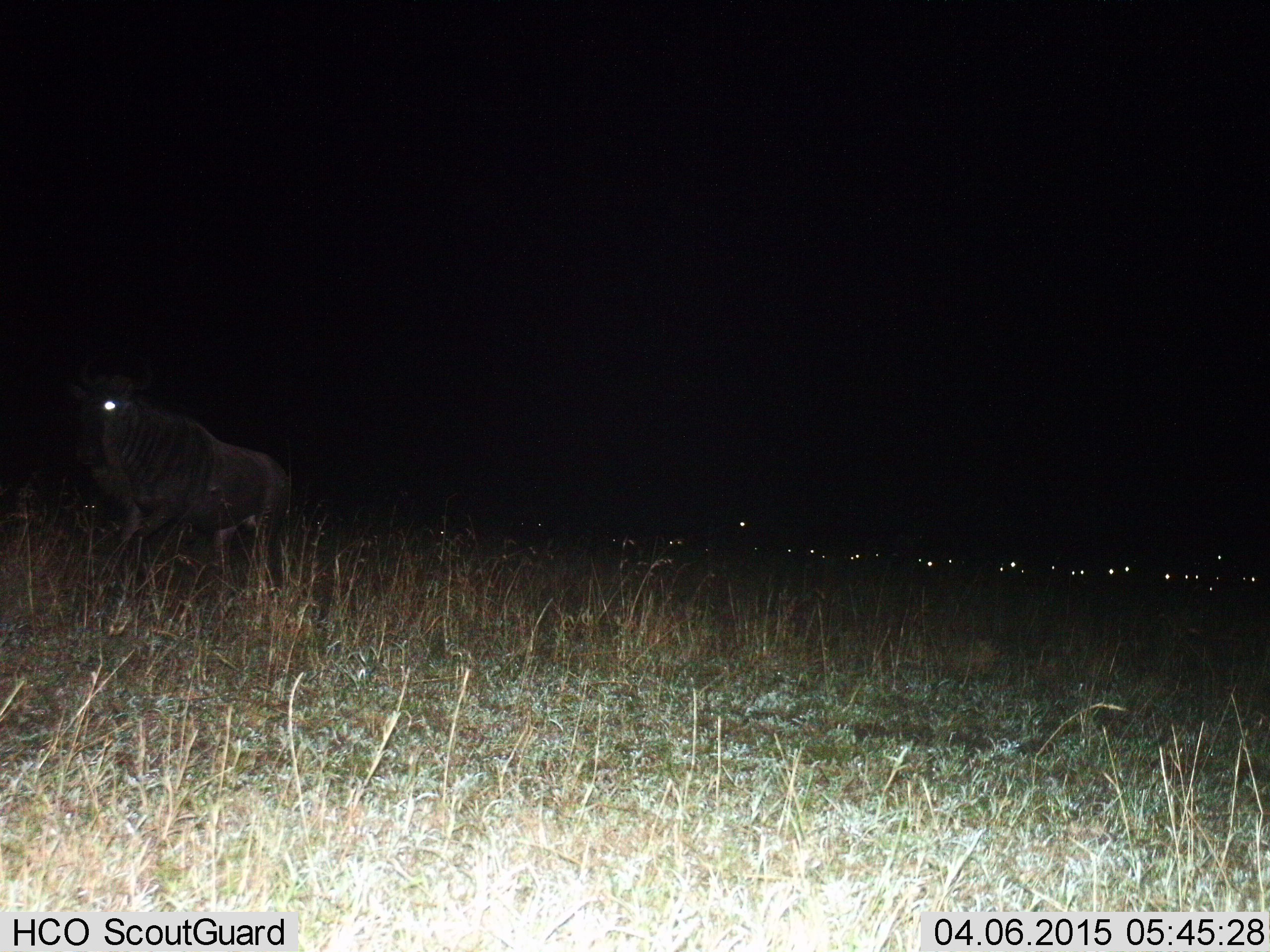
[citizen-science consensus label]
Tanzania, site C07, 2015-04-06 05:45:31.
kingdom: Animalia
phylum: Chordata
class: Mammalia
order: Artiodactyla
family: Bovidae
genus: Connochaetes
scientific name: Connochaetes taurinus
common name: blue wildebeest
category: wildebeest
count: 11-50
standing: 60%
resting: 20%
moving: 50%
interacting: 0%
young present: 0%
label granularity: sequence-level